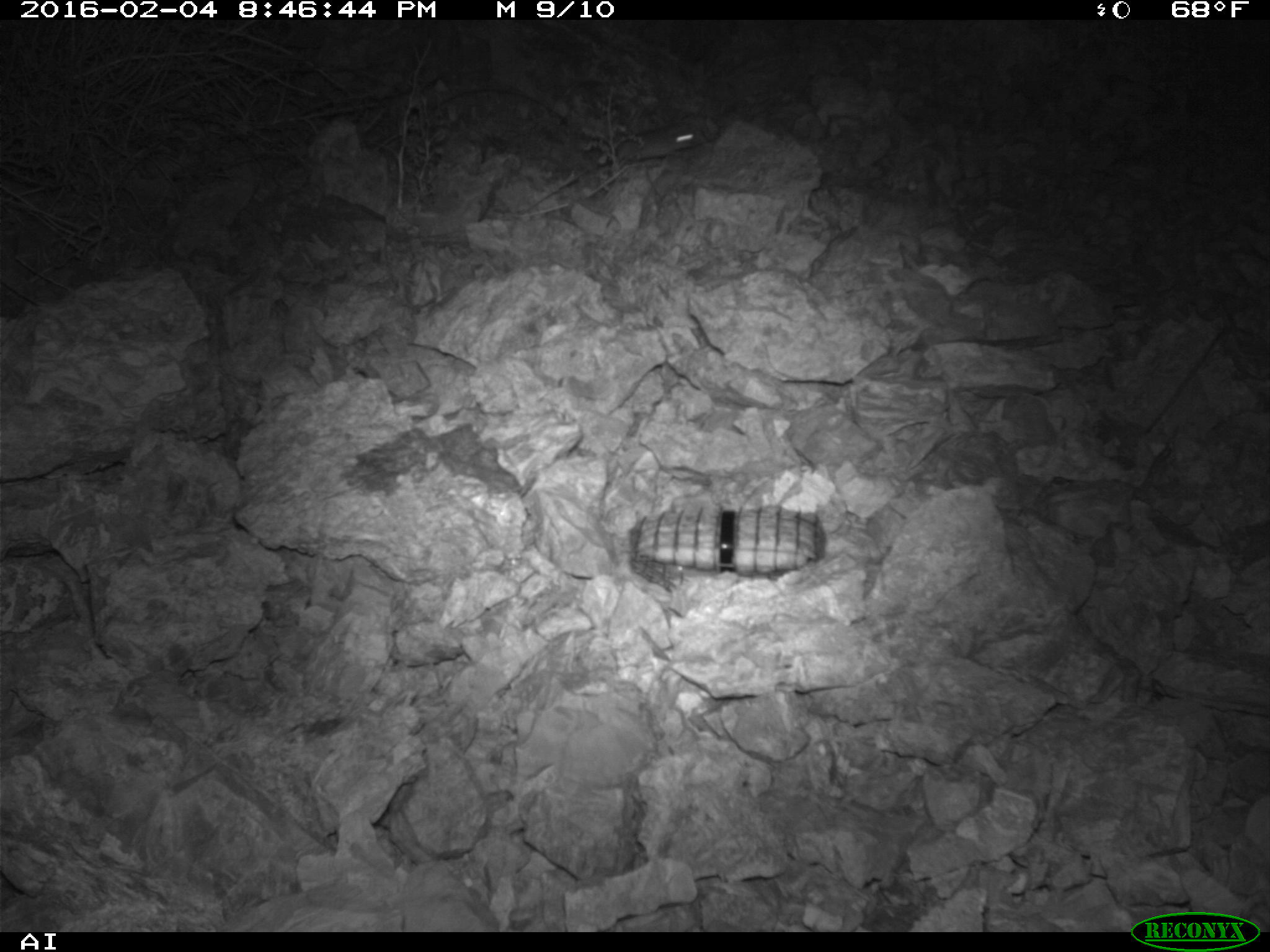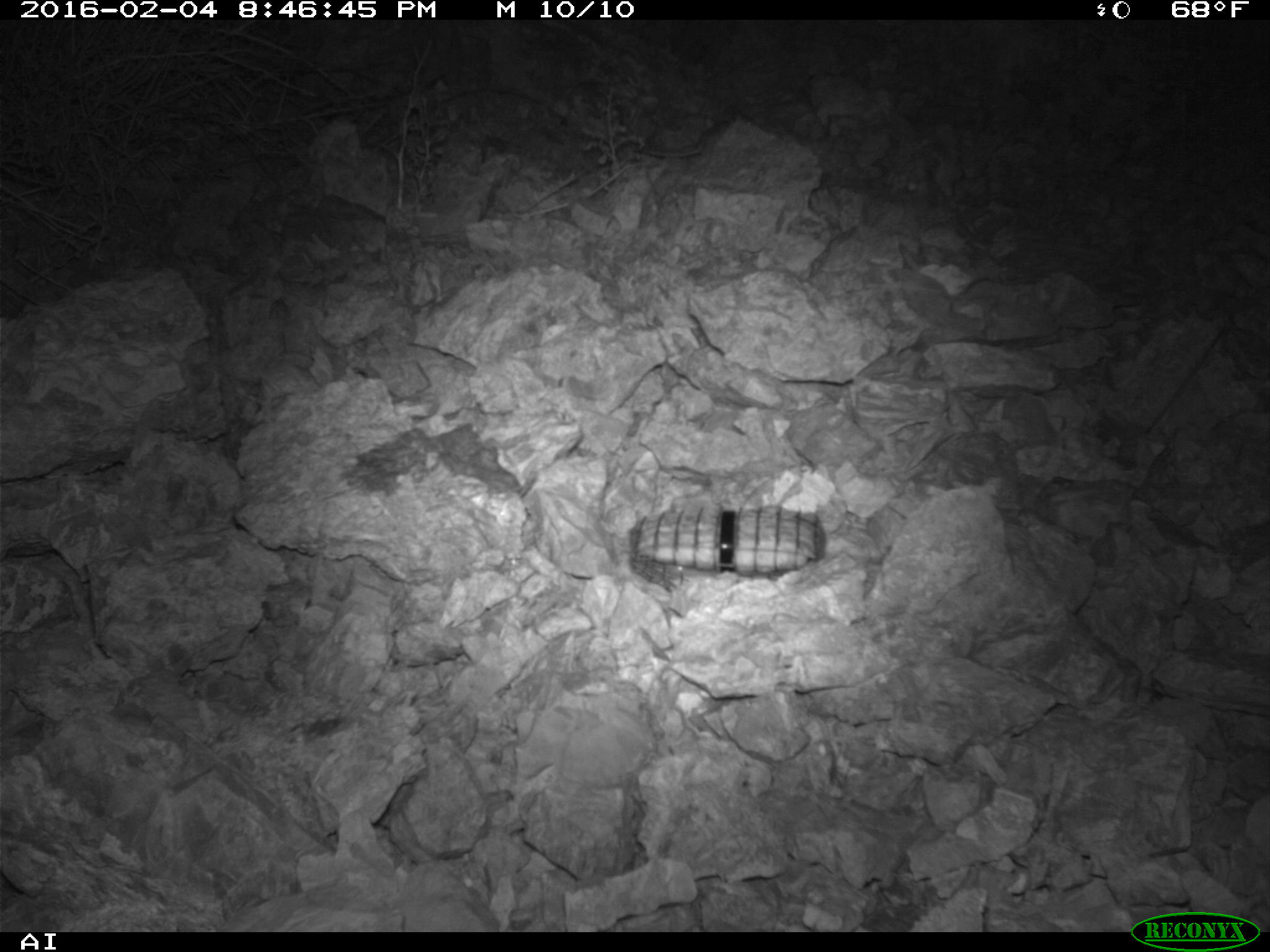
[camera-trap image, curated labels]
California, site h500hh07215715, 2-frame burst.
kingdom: Animalia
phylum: Chordata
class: Mammalia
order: Rodentia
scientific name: Rodentia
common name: rodent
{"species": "rodent (Rodentia)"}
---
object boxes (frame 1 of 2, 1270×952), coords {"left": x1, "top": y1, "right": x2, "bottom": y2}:
rodent: {"left": 617, "top": 121, "right": 699, "bottom": 162}